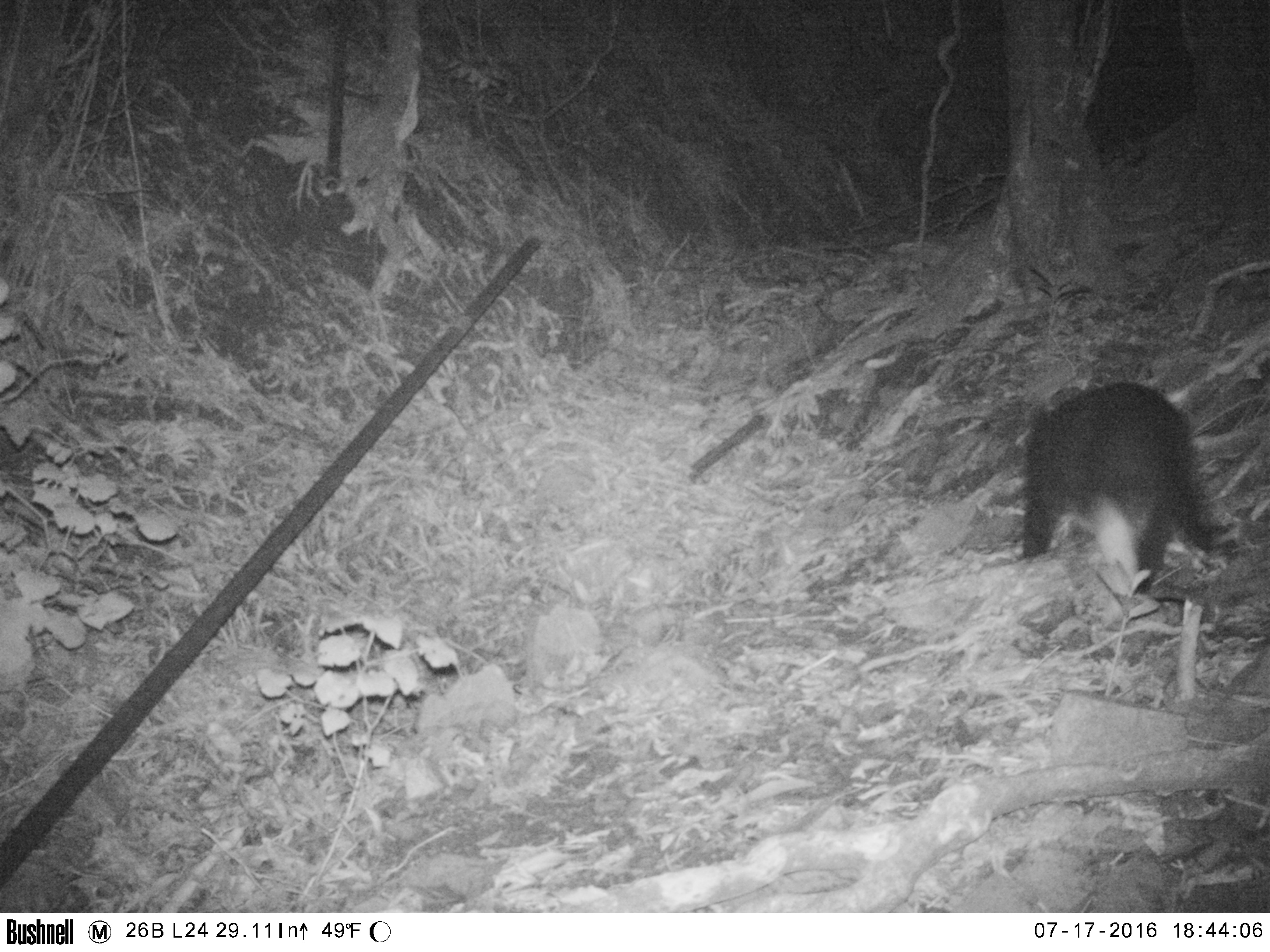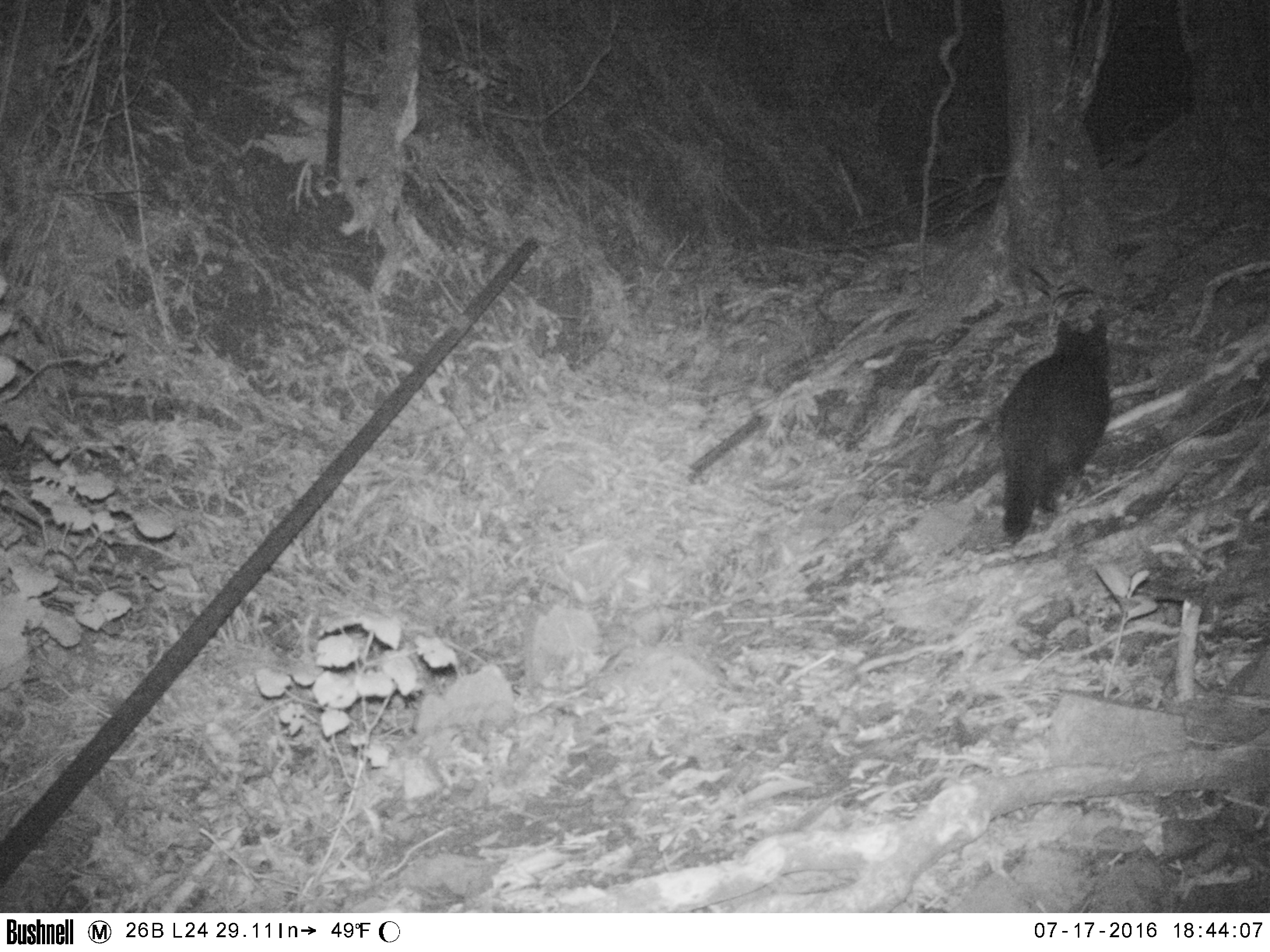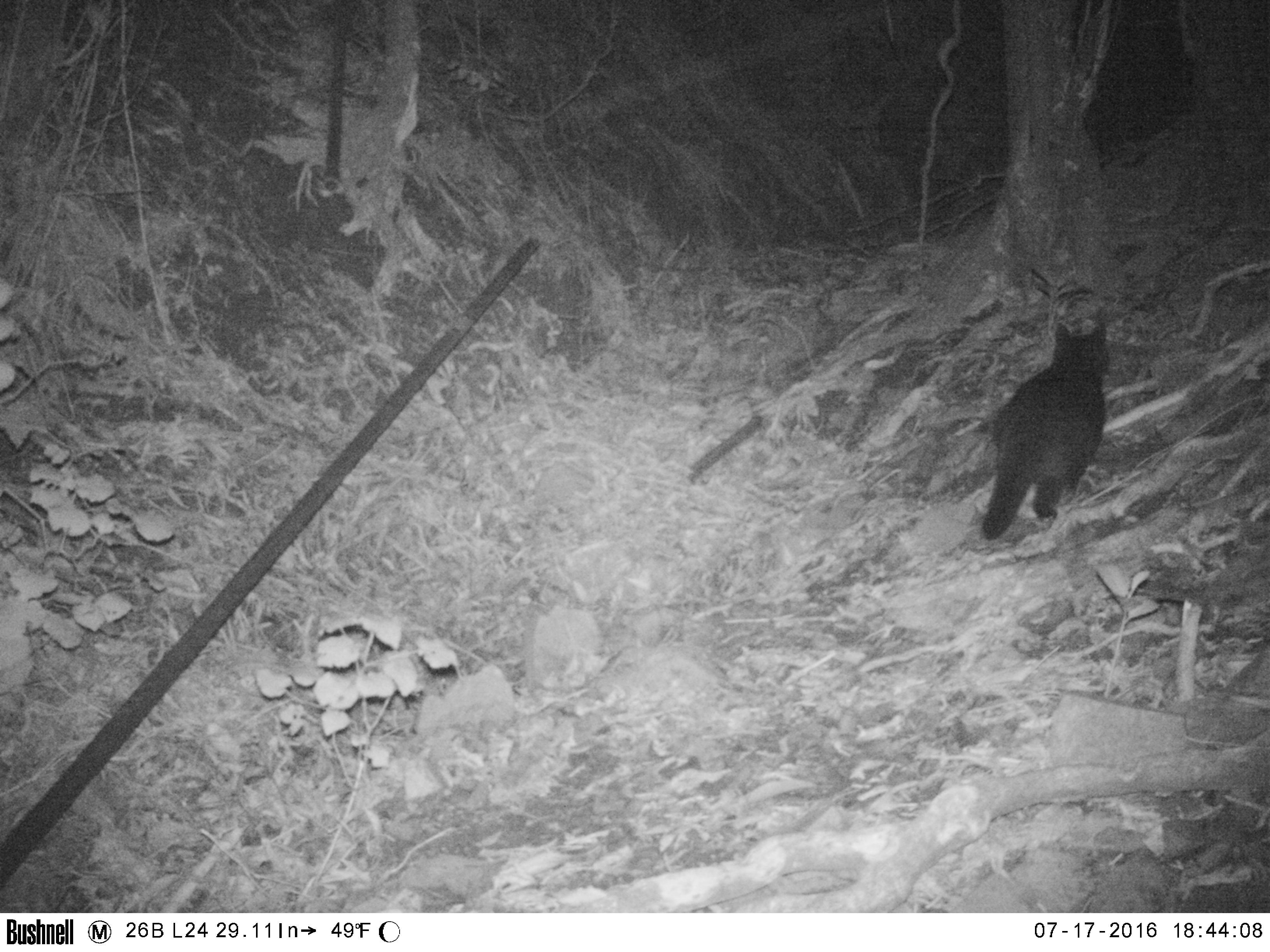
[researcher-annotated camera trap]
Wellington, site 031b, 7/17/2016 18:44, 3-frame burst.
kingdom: Animalia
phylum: Chordata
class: Mammalia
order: Carnivora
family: Felidae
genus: Felis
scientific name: Felis catus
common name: cat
Cat (Felis catus).